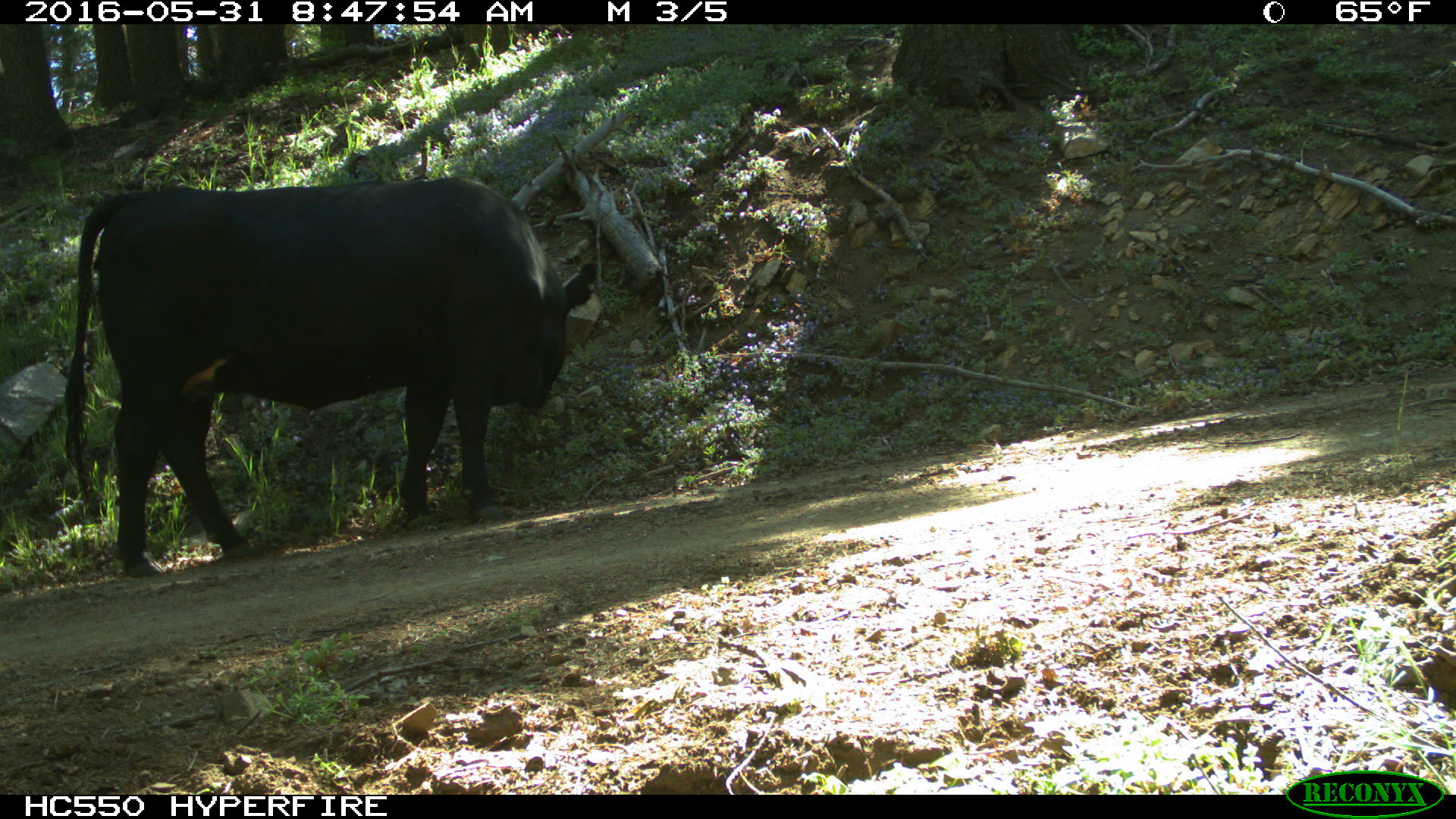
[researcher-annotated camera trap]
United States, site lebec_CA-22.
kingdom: Animalia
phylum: Chordata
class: Mammalia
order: Artiodactyla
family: Bovidae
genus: Bos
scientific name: Bos taurus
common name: domestic cow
Bos taurus (domestic cow).